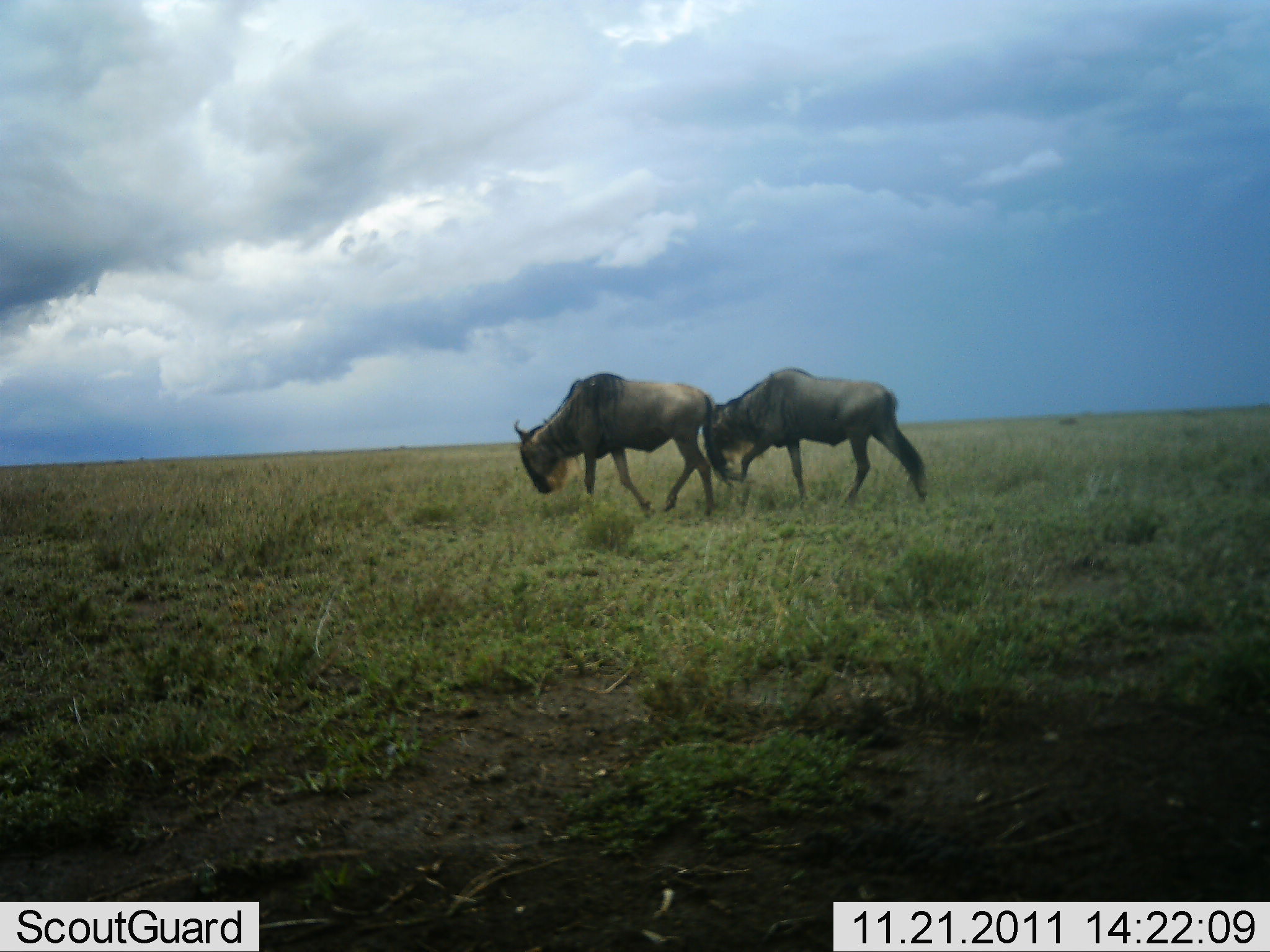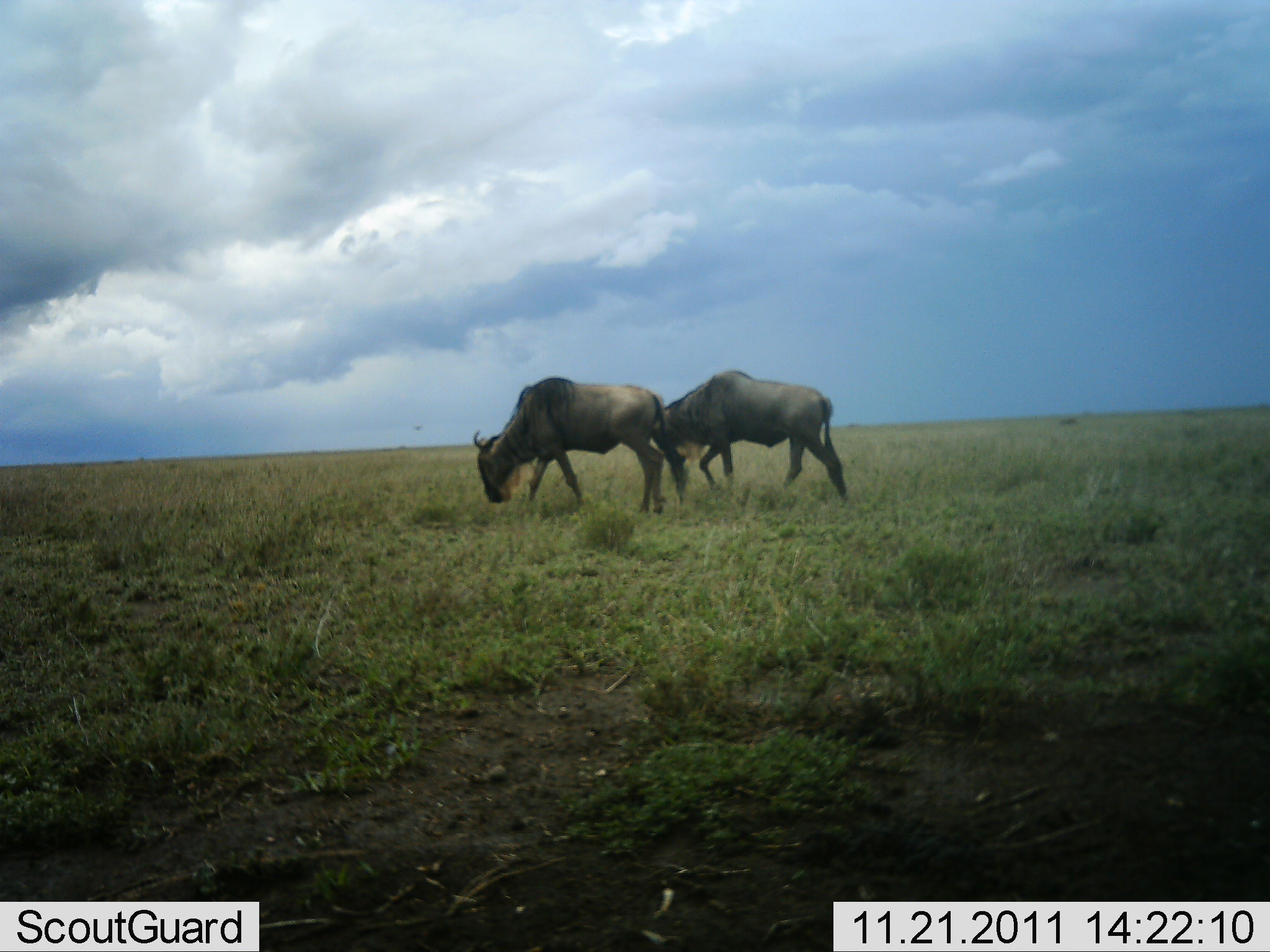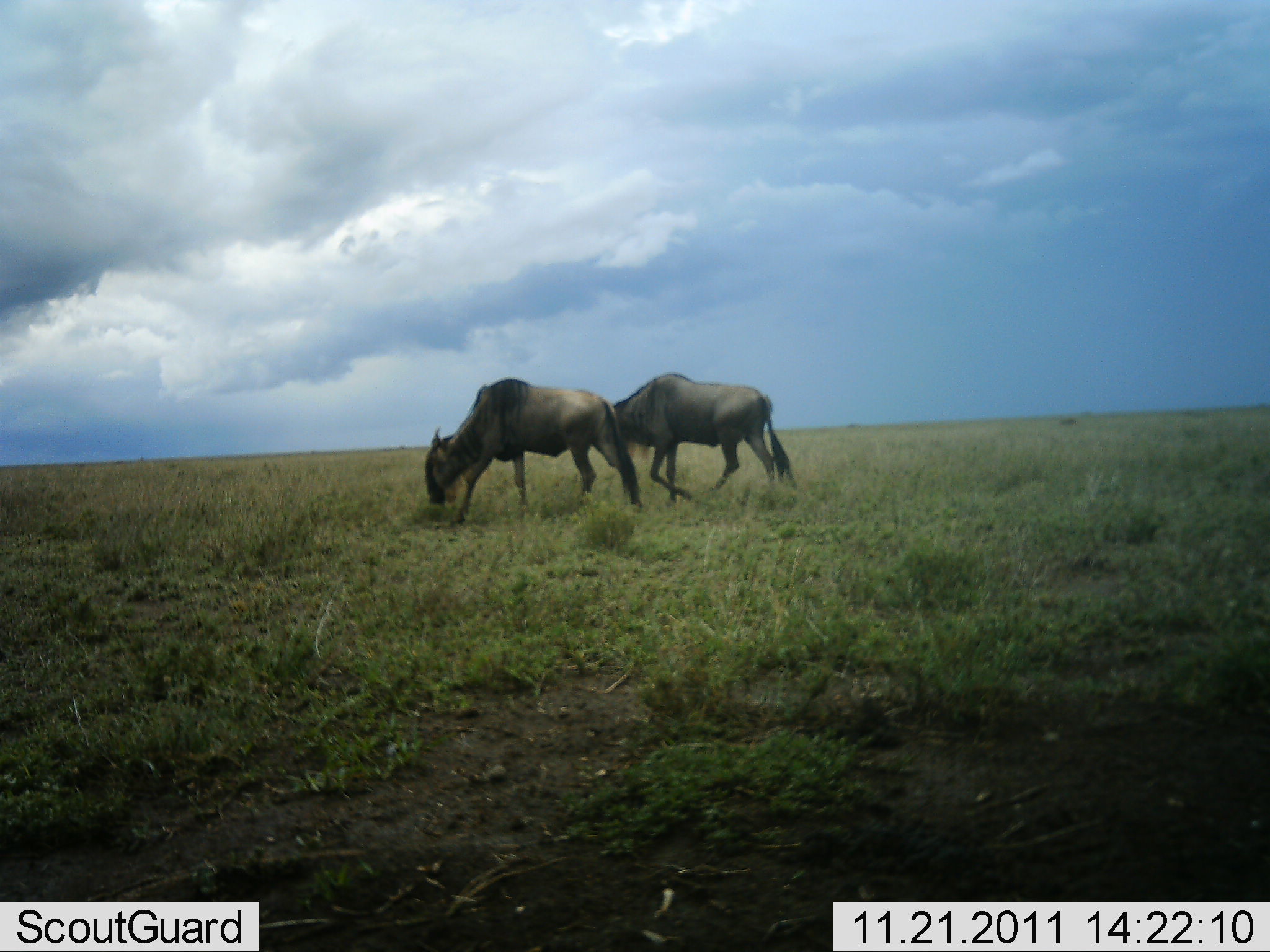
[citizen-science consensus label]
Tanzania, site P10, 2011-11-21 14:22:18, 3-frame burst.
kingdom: Animalia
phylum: Chordata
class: Mammalia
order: Artiodactyla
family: Bovidae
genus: Connochaetes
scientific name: Connochaetes taurinus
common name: blue wildebeest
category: wildebeest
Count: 2.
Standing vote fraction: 0%.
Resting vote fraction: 0%.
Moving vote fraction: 88%.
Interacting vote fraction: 0%.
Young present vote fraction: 0%.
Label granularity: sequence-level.